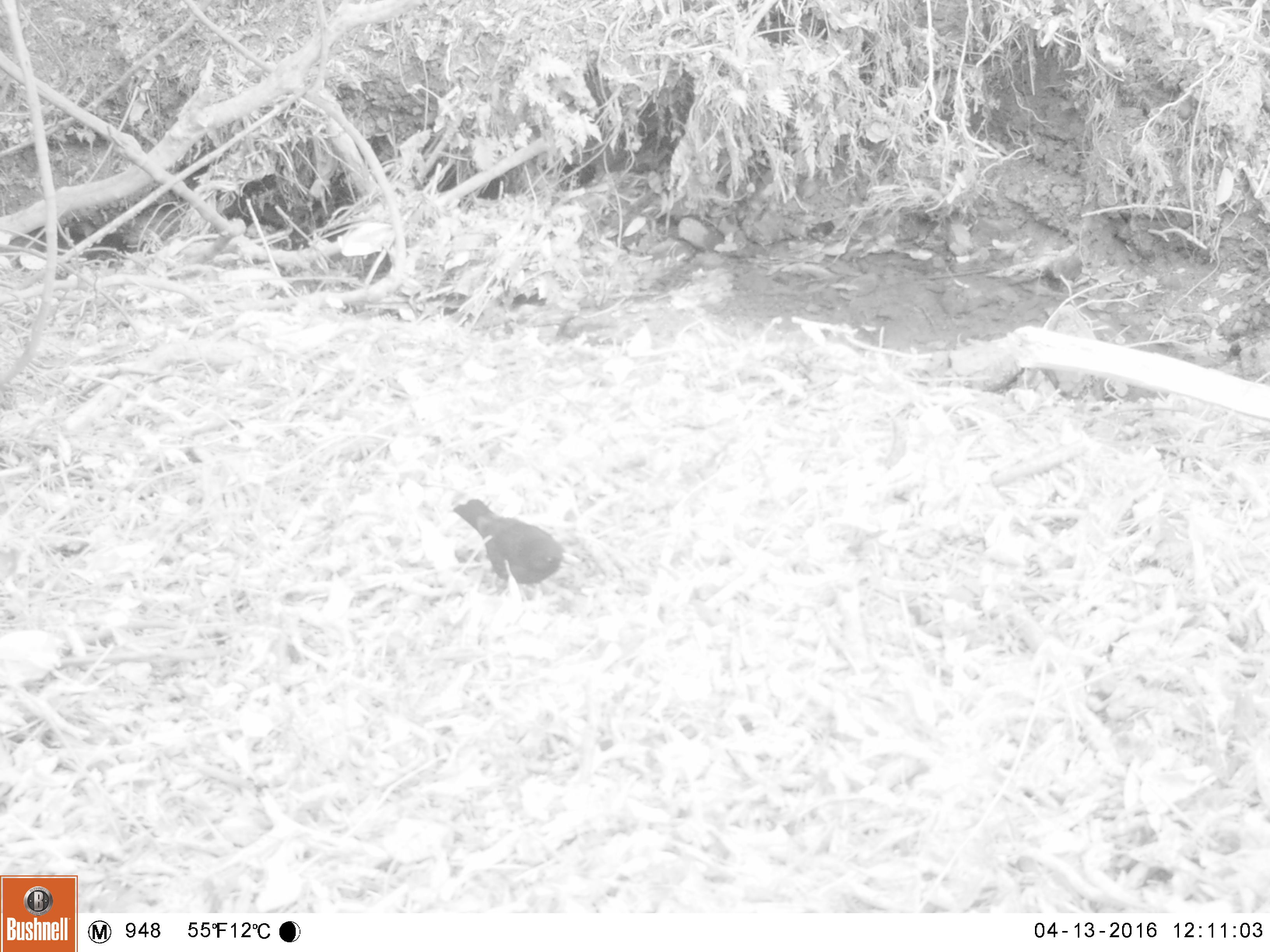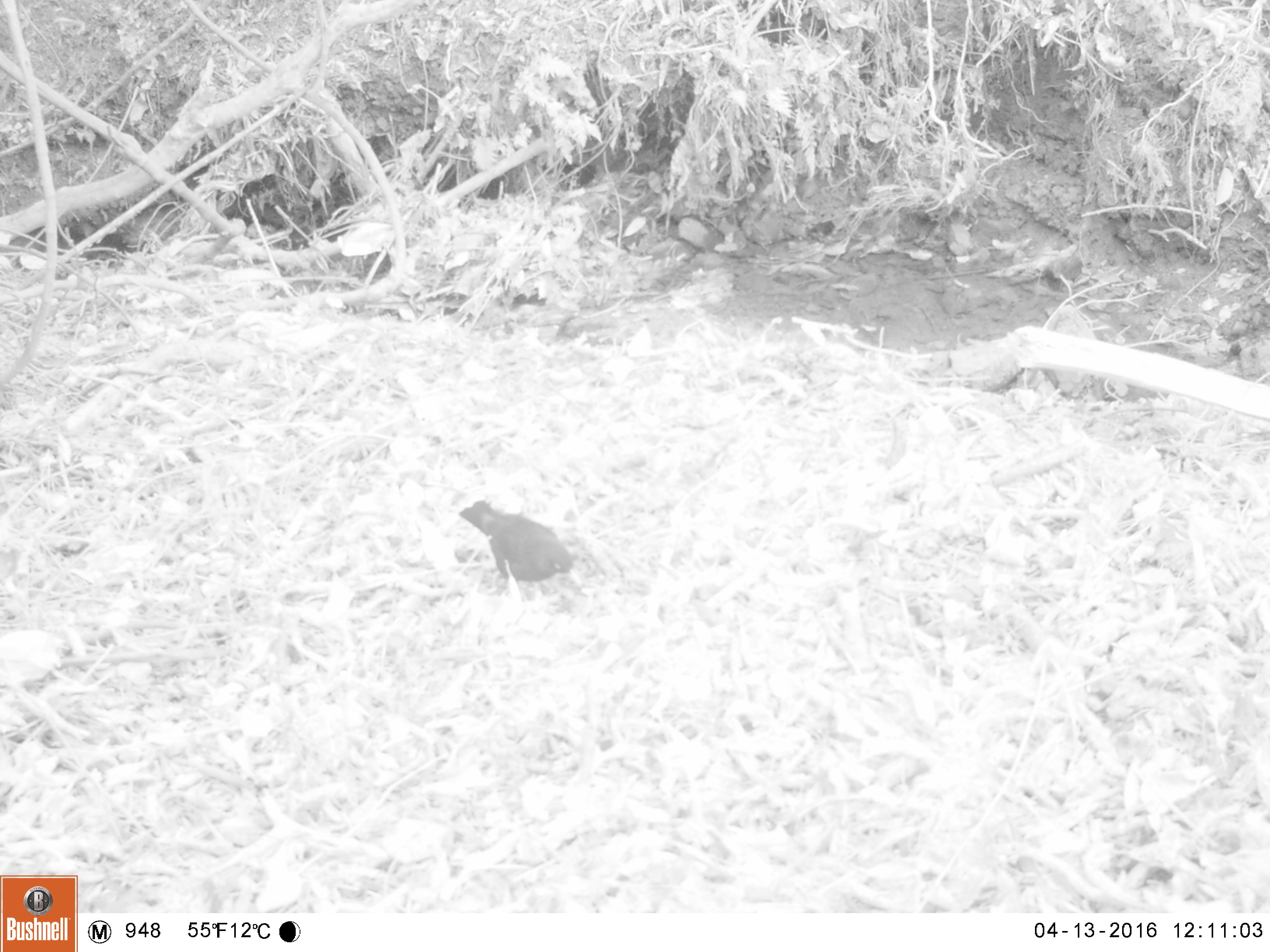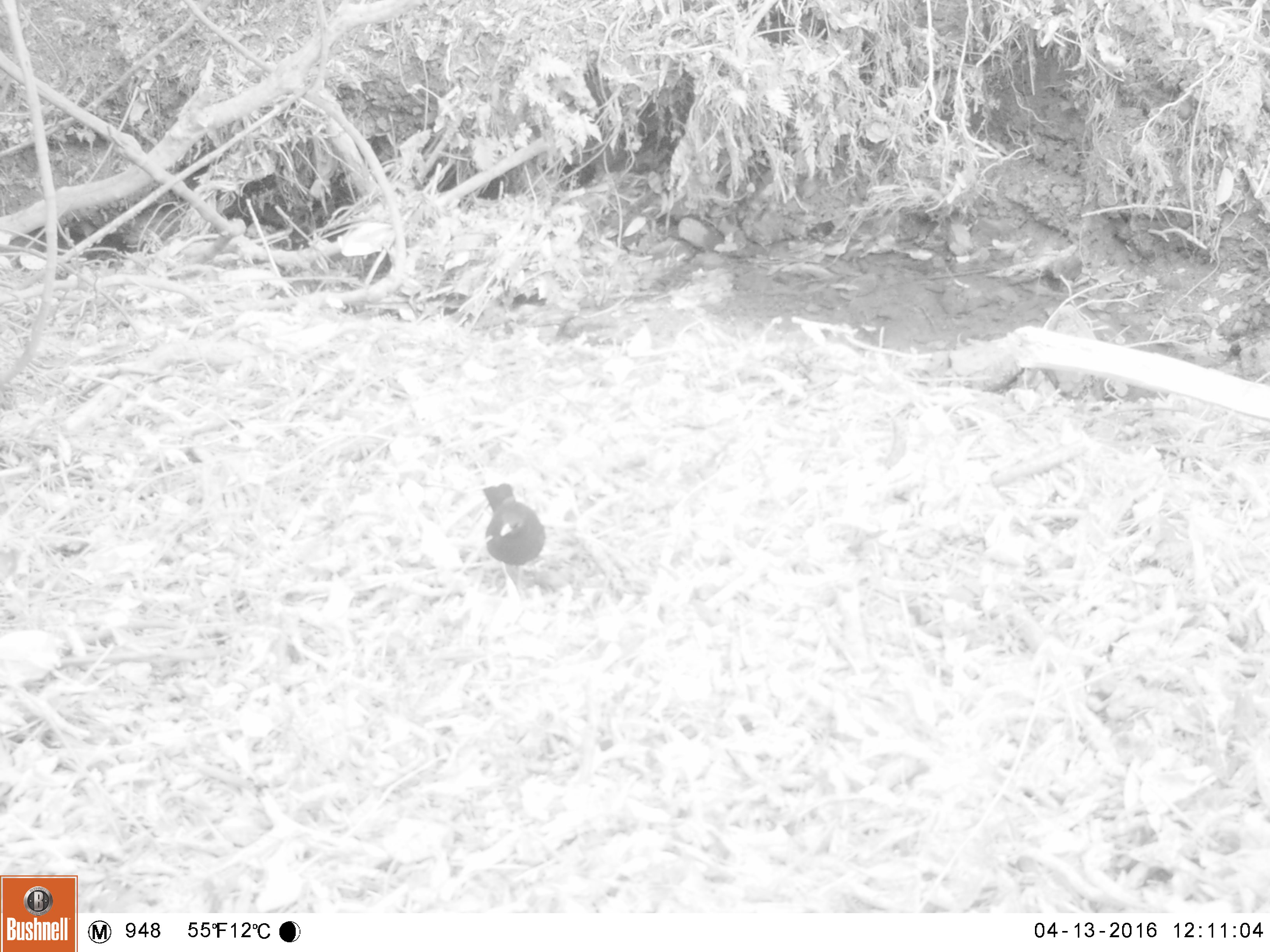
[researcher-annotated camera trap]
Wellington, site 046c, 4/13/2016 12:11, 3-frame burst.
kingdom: Animalia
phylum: Chordata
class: Aves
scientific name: Aves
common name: bird